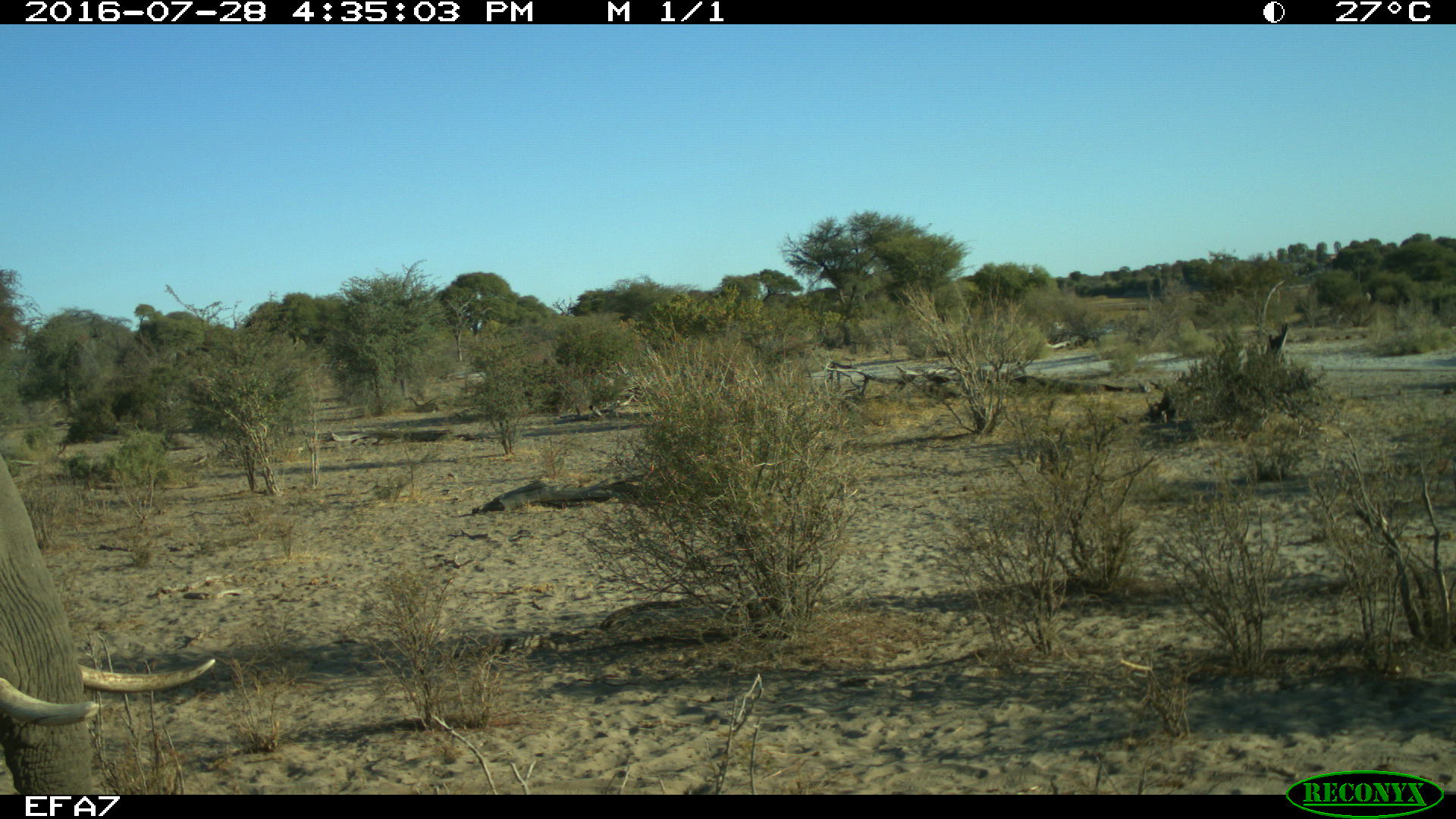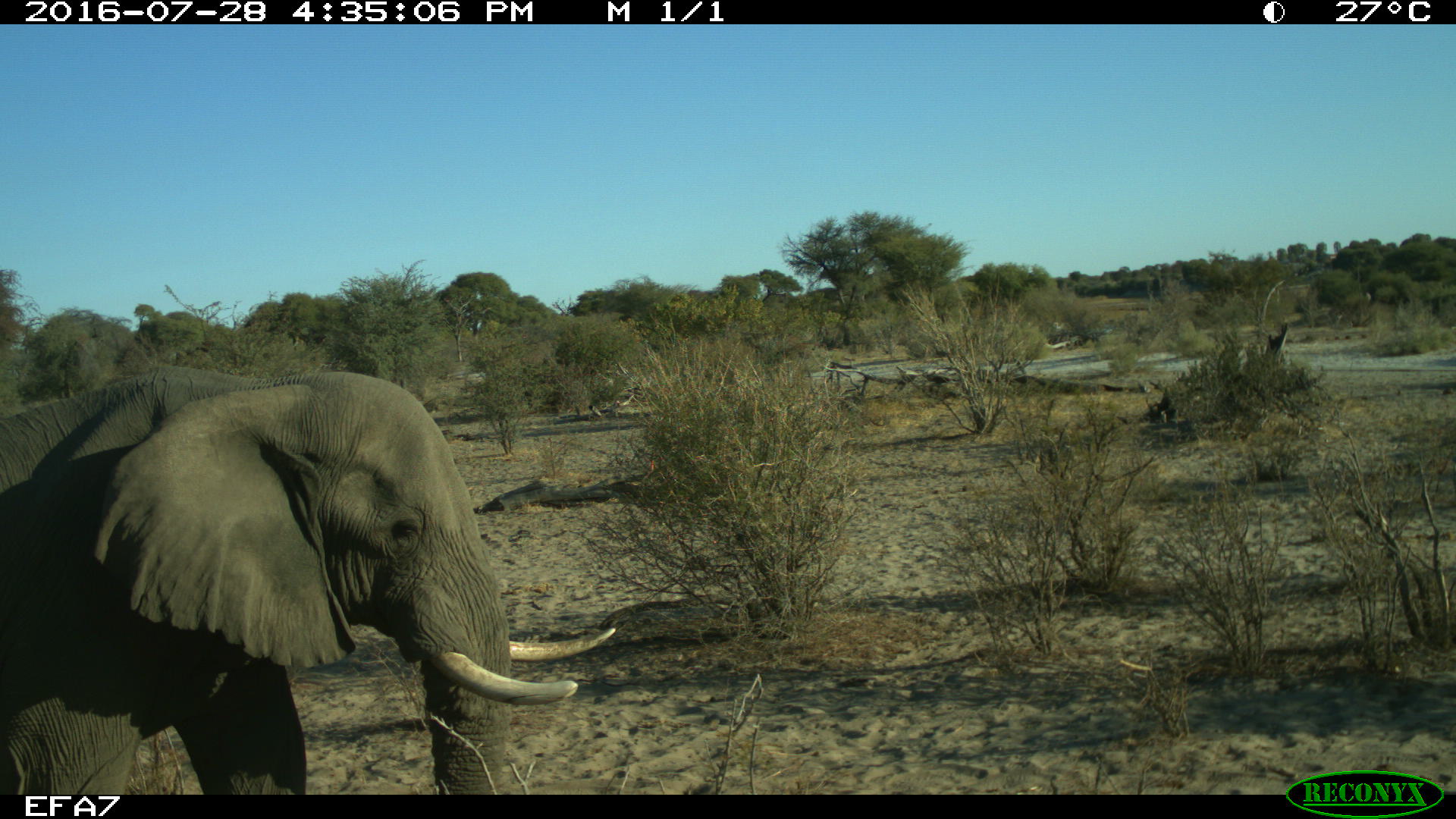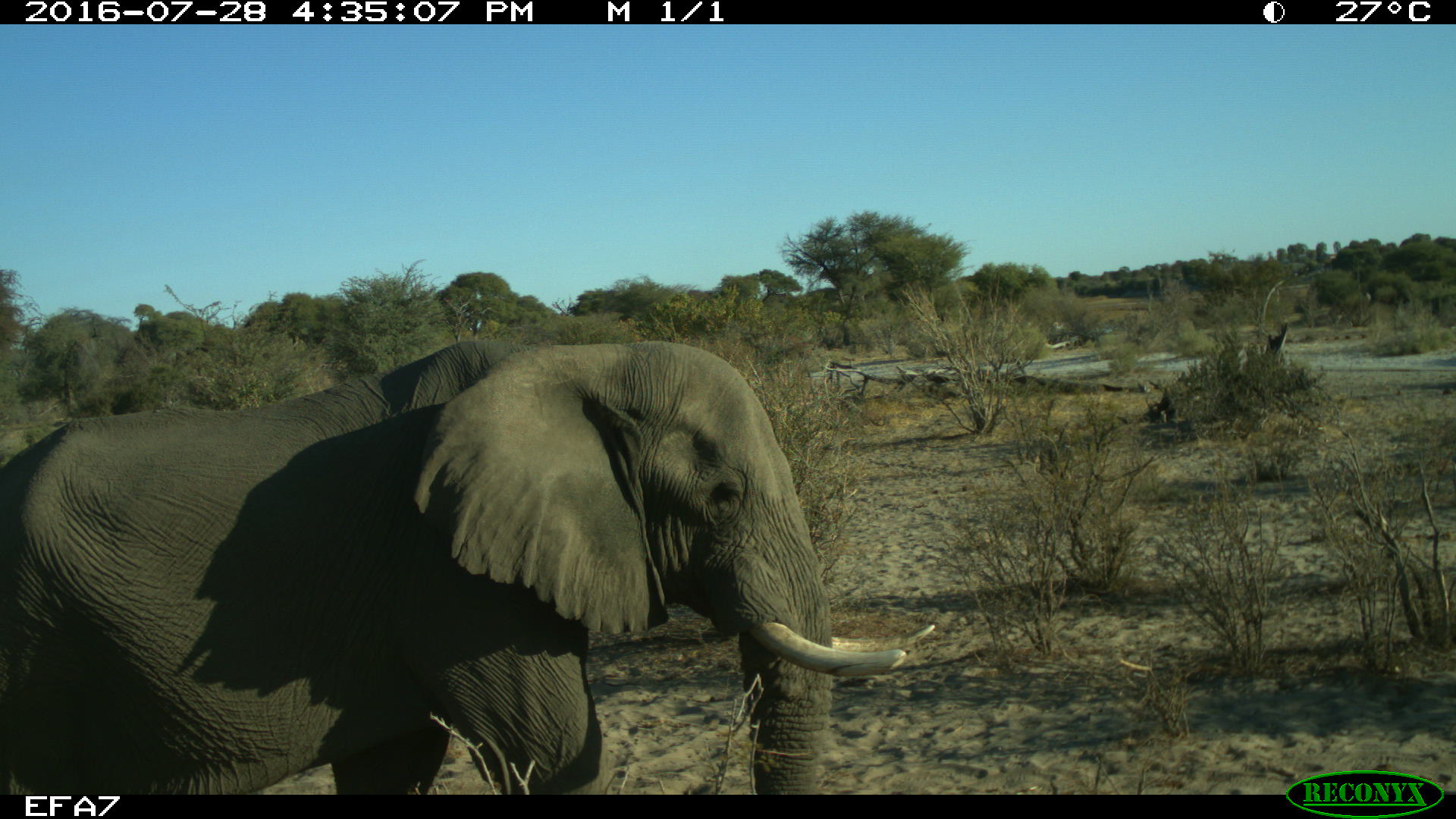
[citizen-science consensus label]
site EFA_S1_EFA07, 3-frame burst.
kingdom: Animalia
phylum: Chordata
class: Mammalia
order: Proboscidea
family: Elephantidae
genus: Loxodonta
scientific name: Loxodonta africana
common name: african bush elephant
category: elephant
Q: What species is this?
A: Elephant (african bush elephant) (Loxodonta africana).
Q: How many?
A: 1.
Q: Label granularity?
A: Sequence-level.